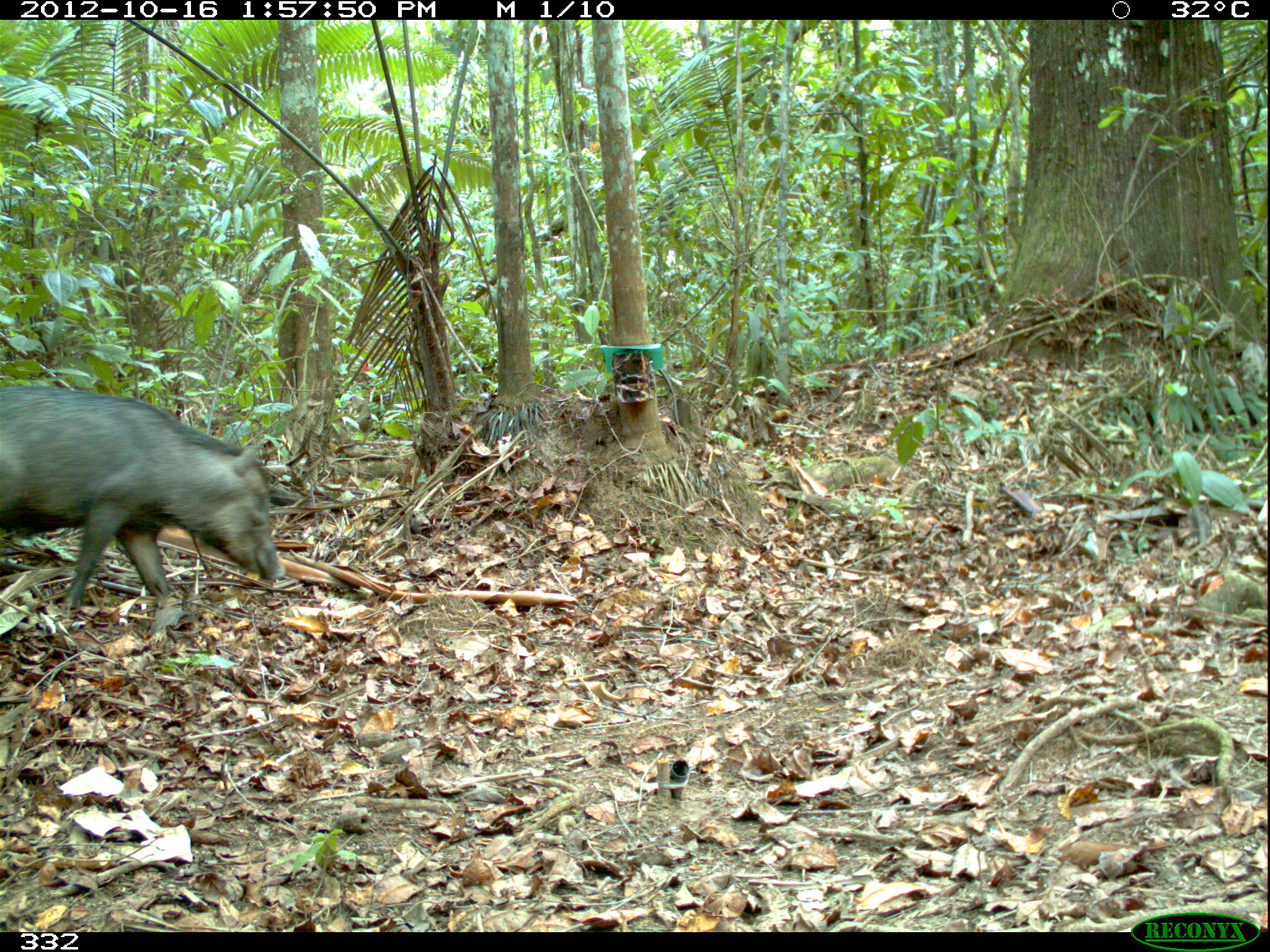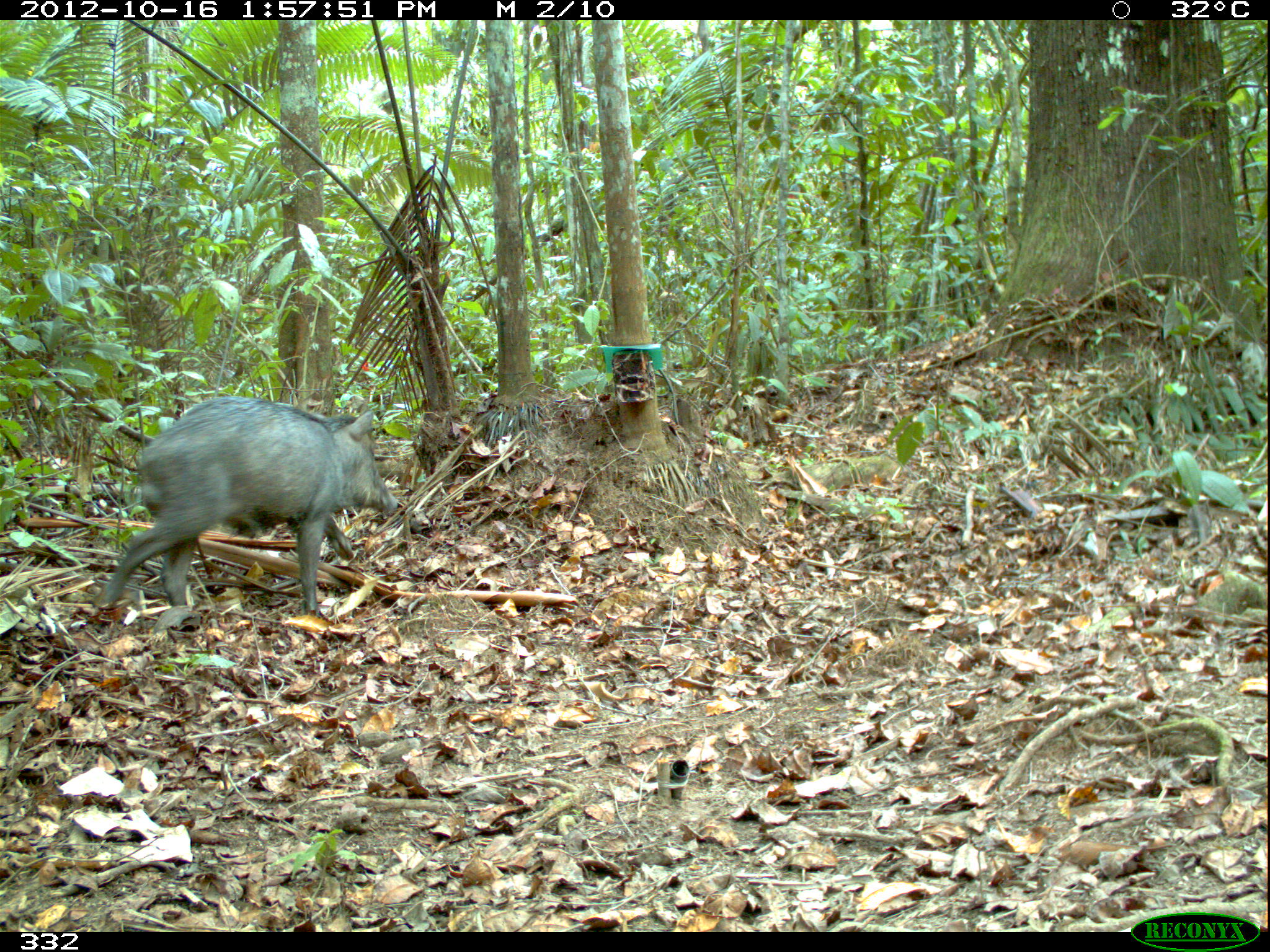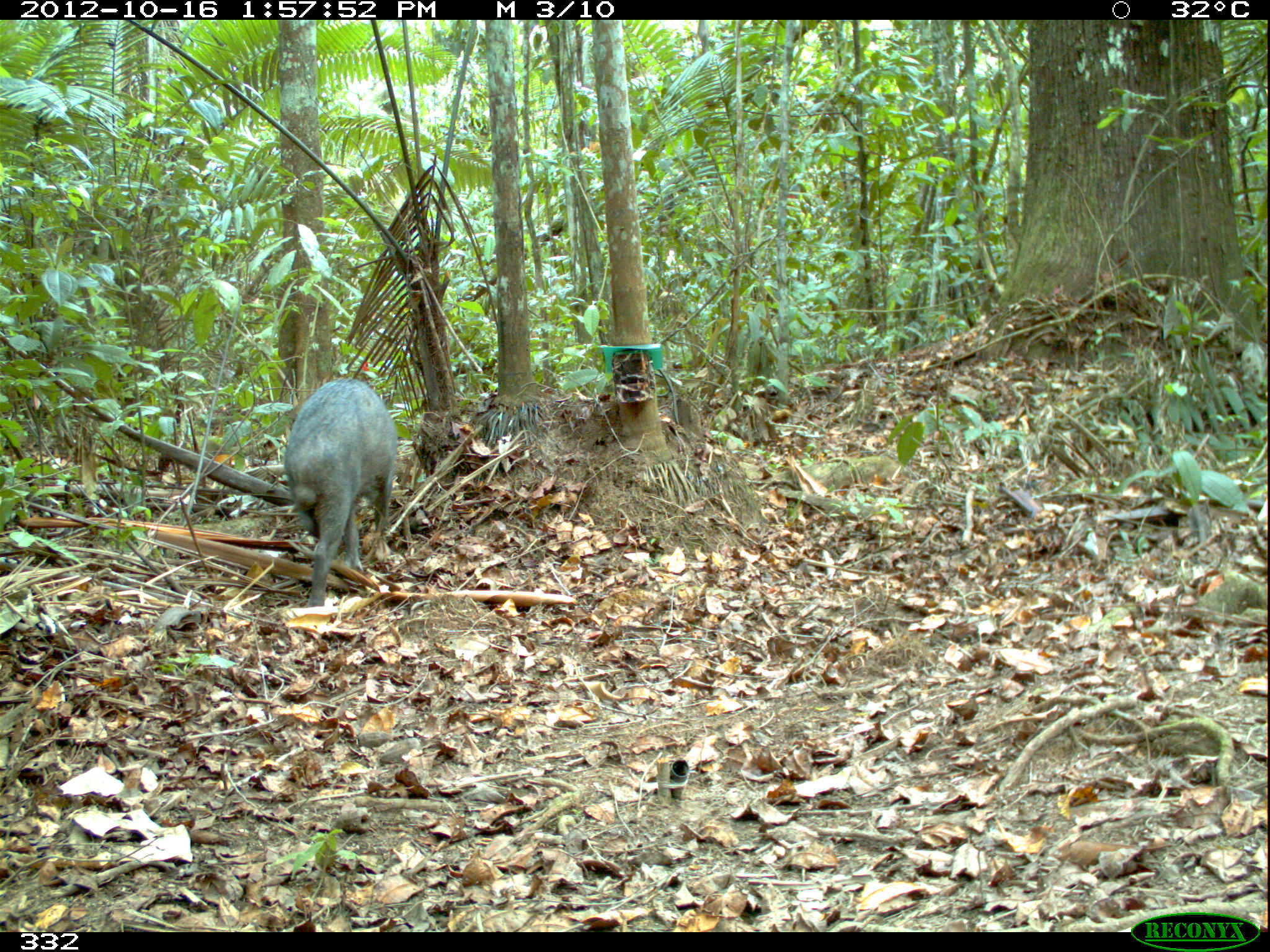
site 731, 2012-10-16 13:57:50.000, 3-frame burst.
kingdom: Animalia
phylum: Chordata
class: Mammalia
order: Artiodactyla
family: Tayassuidae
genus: Tayassu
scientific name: Tayassu pecari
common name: white-lipped peccary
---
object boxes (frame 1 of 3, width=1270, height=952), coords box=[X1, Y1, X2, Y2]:
tayassu pecari: box=[0, 383, 286, 611]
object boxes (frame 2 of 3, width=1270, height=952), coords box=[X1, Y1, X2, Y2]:
tayassu pecari: box=[88, 395, 397, 615]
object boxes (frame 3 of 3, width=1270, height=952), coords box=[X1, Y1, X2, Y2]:
tayassu pecari: box=[281, 377, 398, 607]